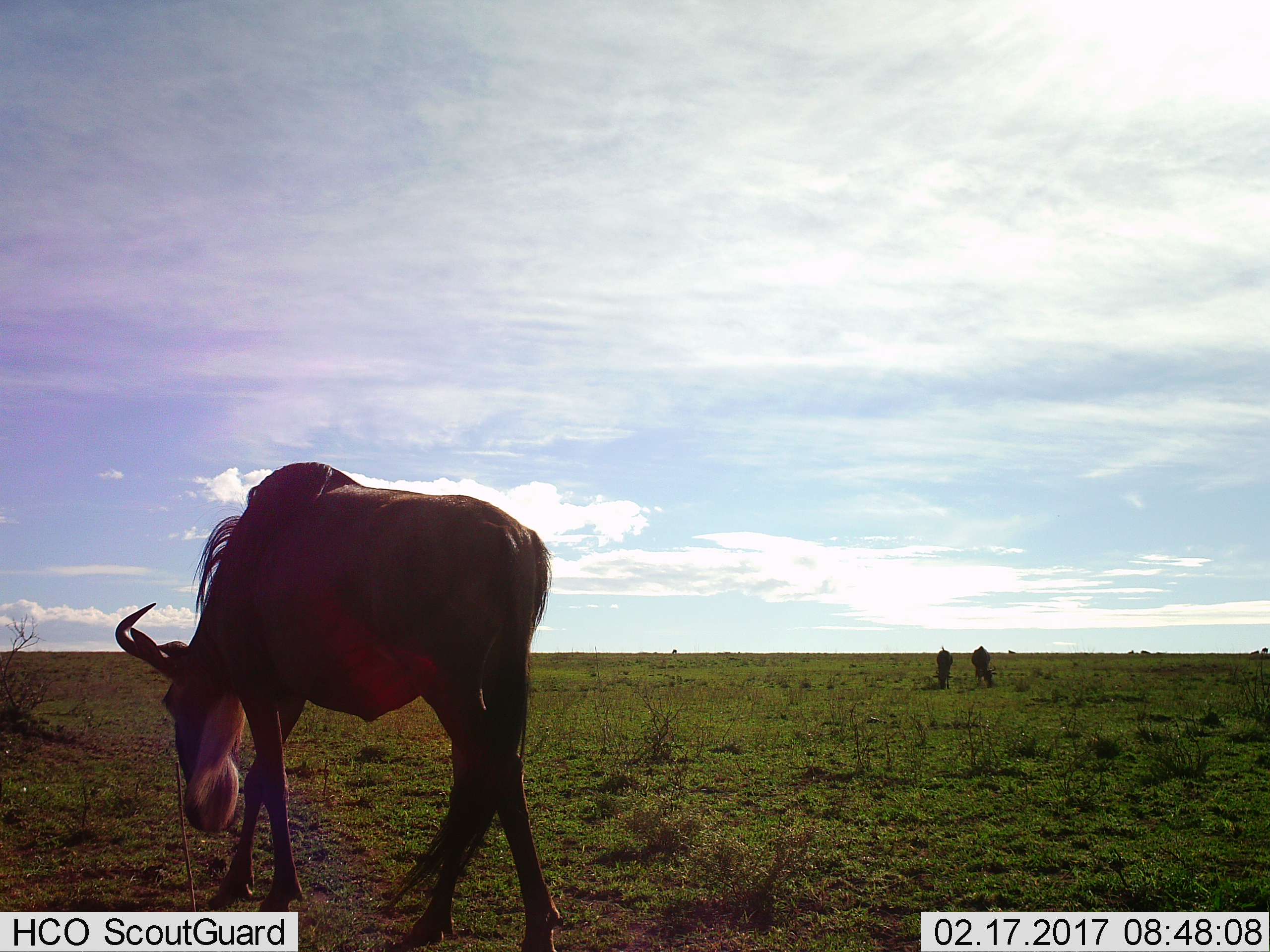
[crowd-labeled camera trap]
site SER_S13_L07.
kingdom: Animalia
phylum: Chordata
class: Mammalia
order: Artiodactyla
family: Bovidae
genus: Connochaetes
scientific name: Connochaetes taurinus taurinus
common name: blue wildebeest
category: wildebeestblue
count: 3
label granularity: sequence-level